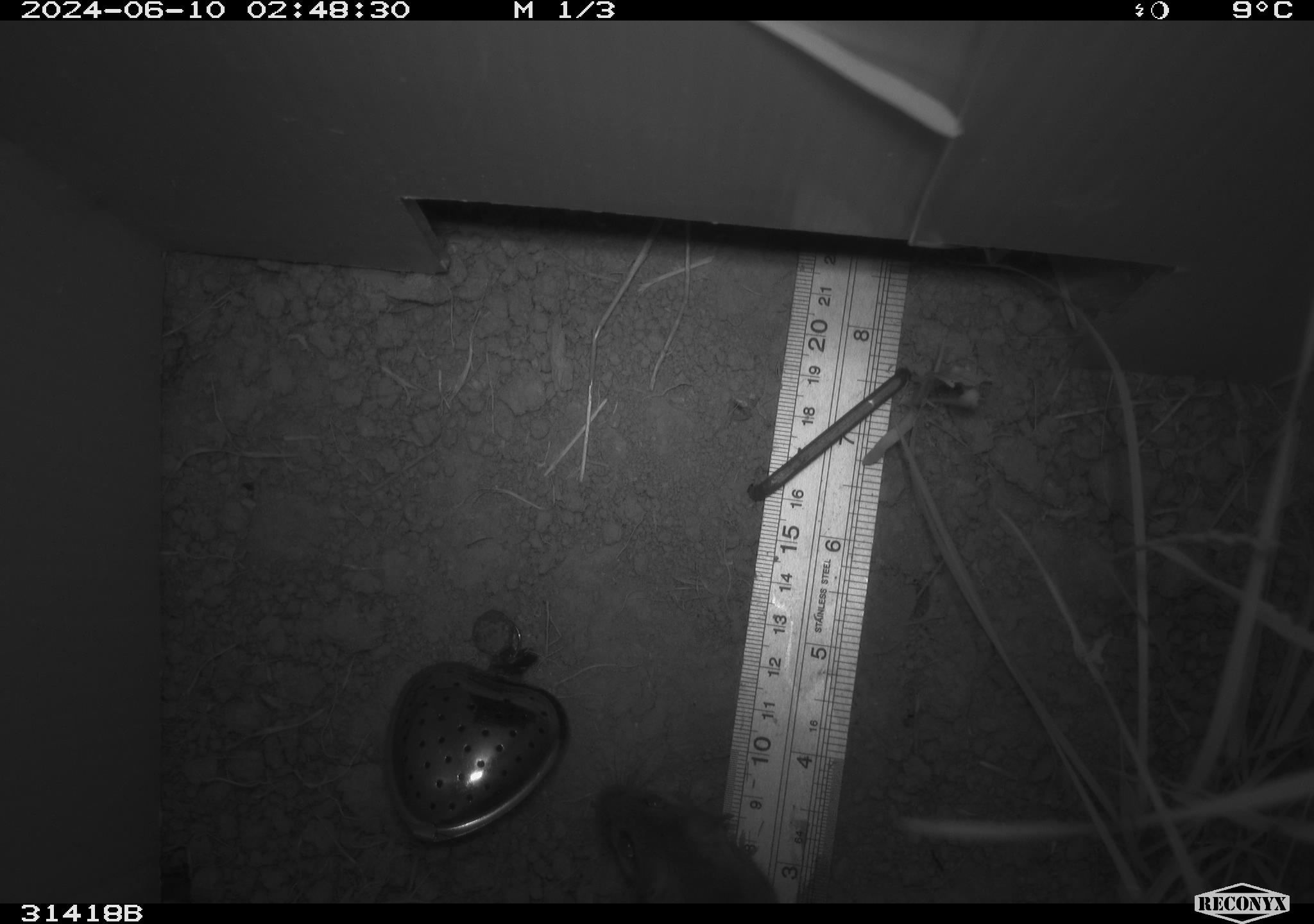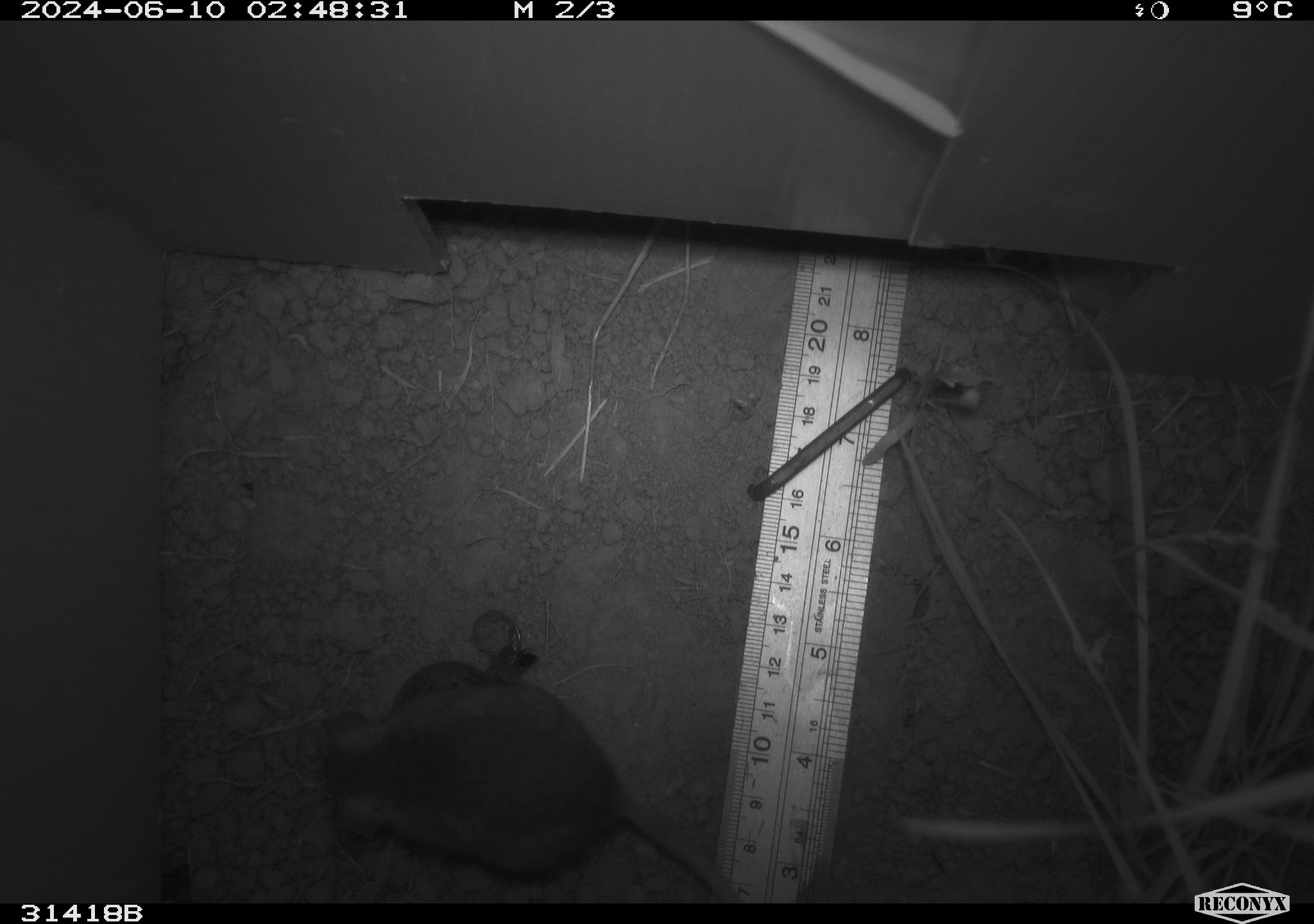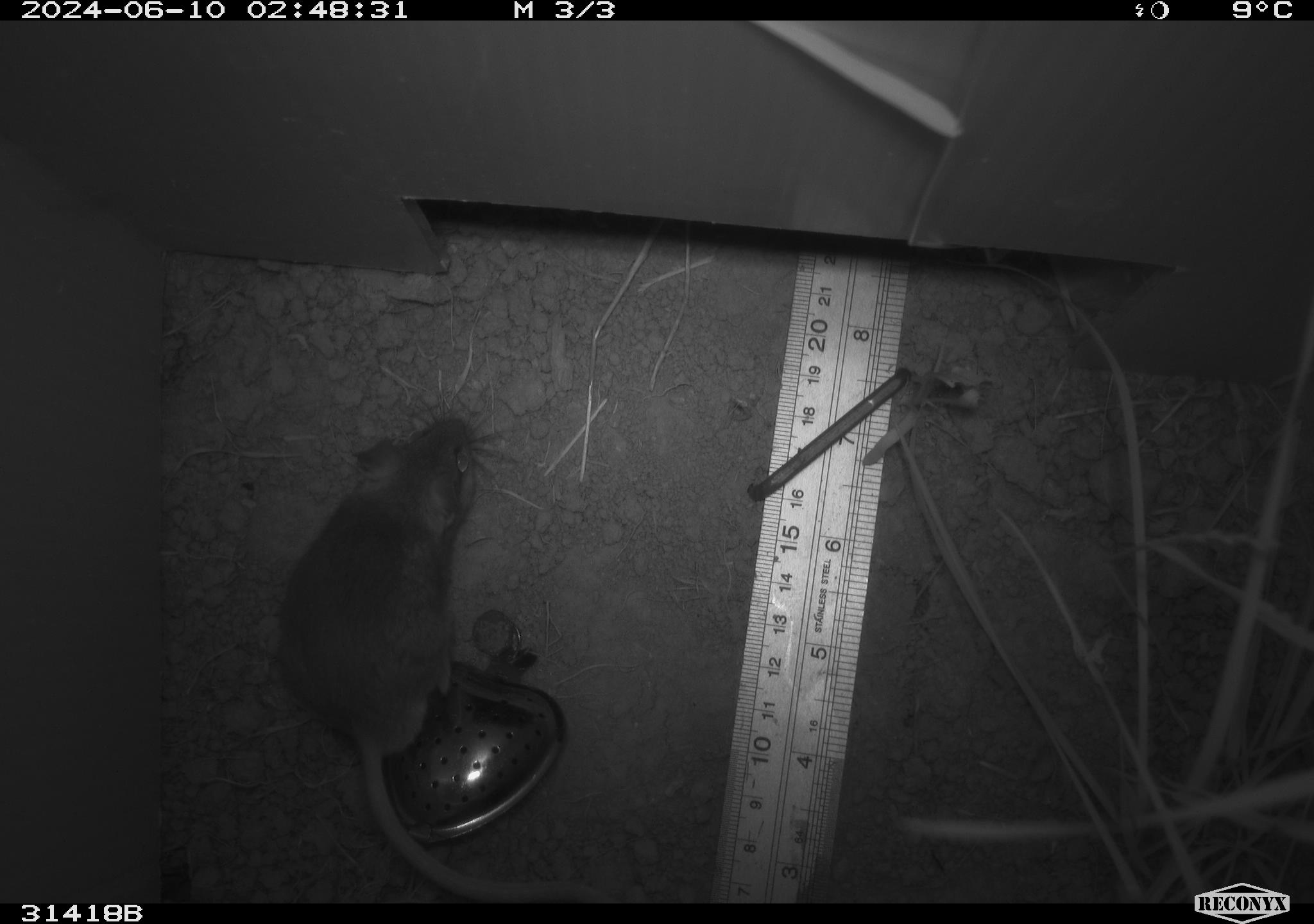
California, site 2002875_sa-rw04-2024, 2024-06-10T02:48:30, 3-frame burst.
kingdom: Animalia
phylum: Chordata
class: Mammalia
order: Rodentia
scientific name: Rodentia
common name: rodent